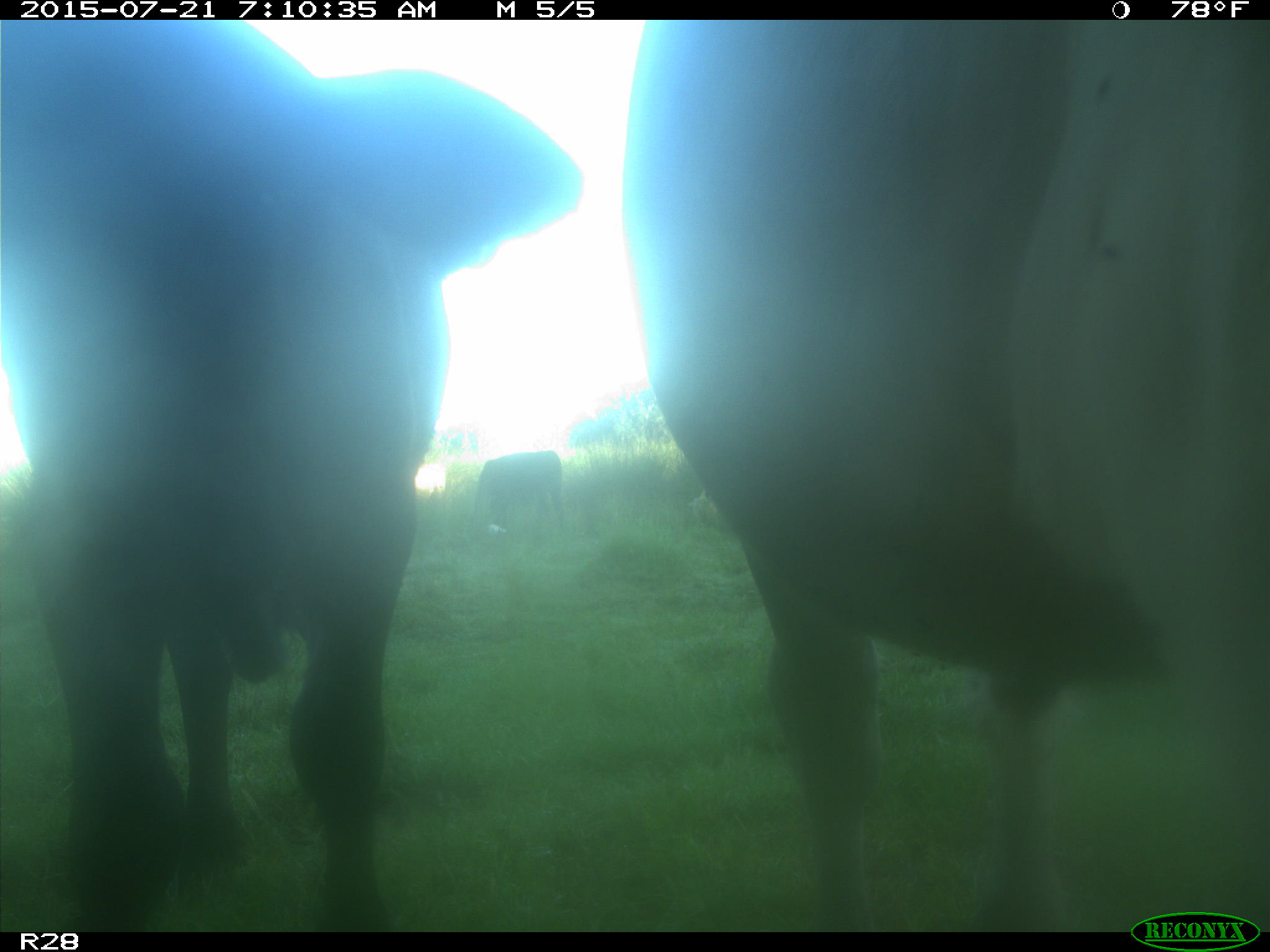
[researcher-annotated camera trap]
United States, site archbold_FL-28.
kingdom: Animalia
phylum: Chordata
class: Mammalia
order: Artiodactyla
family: Bovidae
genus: Bos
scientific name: Bos taurus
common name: domestic cow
Bos taurus (domestic cow).